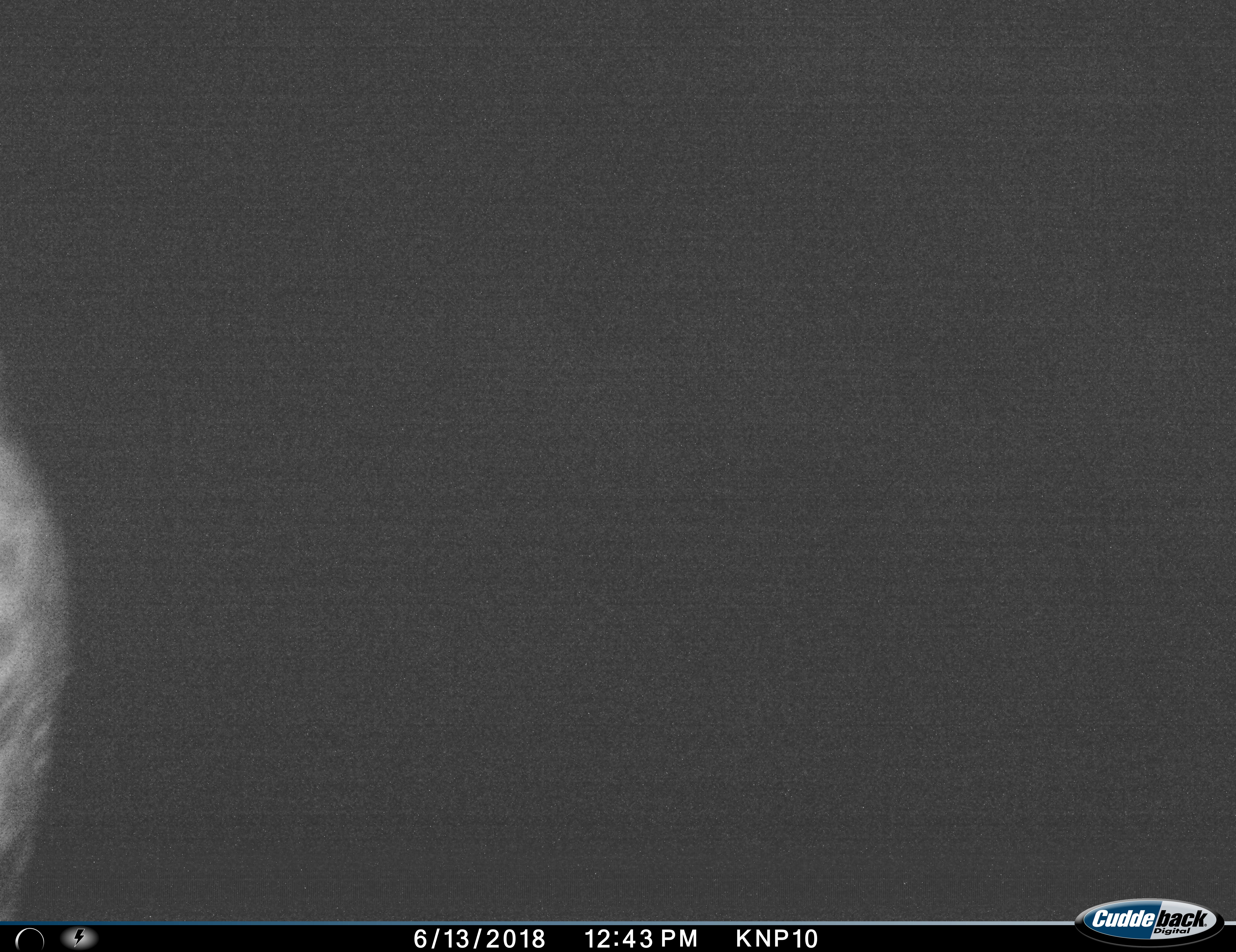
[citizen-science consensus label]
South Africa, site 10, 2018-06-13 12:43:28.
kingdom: Animalia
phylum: Chordata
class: Mammalia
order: Carnivora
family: Hyaenidae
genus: Crocuta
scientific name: Crocuta crocuta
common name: spotted hyena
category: hyenaspotted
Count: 1.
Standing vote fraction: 67%.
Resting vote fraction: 0%.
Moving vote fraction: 33%.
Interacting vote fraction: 0%.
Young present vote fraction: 0%.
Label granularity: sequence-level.